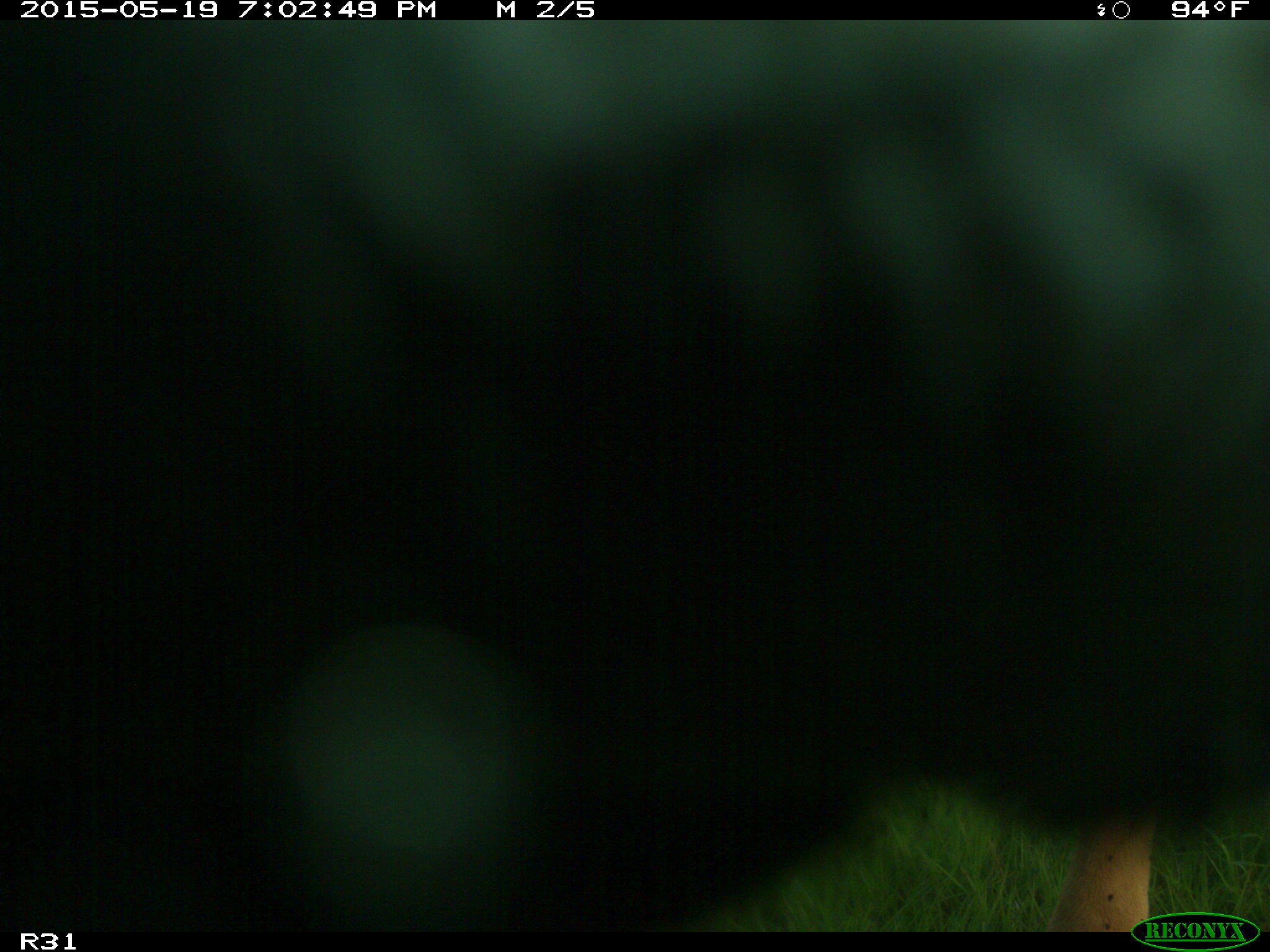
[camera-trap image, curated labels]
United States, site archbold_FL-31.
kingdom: Animalia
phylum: Chordata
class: Mammalia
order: Artiodactyla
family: Bovidae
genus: Bos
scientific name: Bos taurus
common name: domestic cow